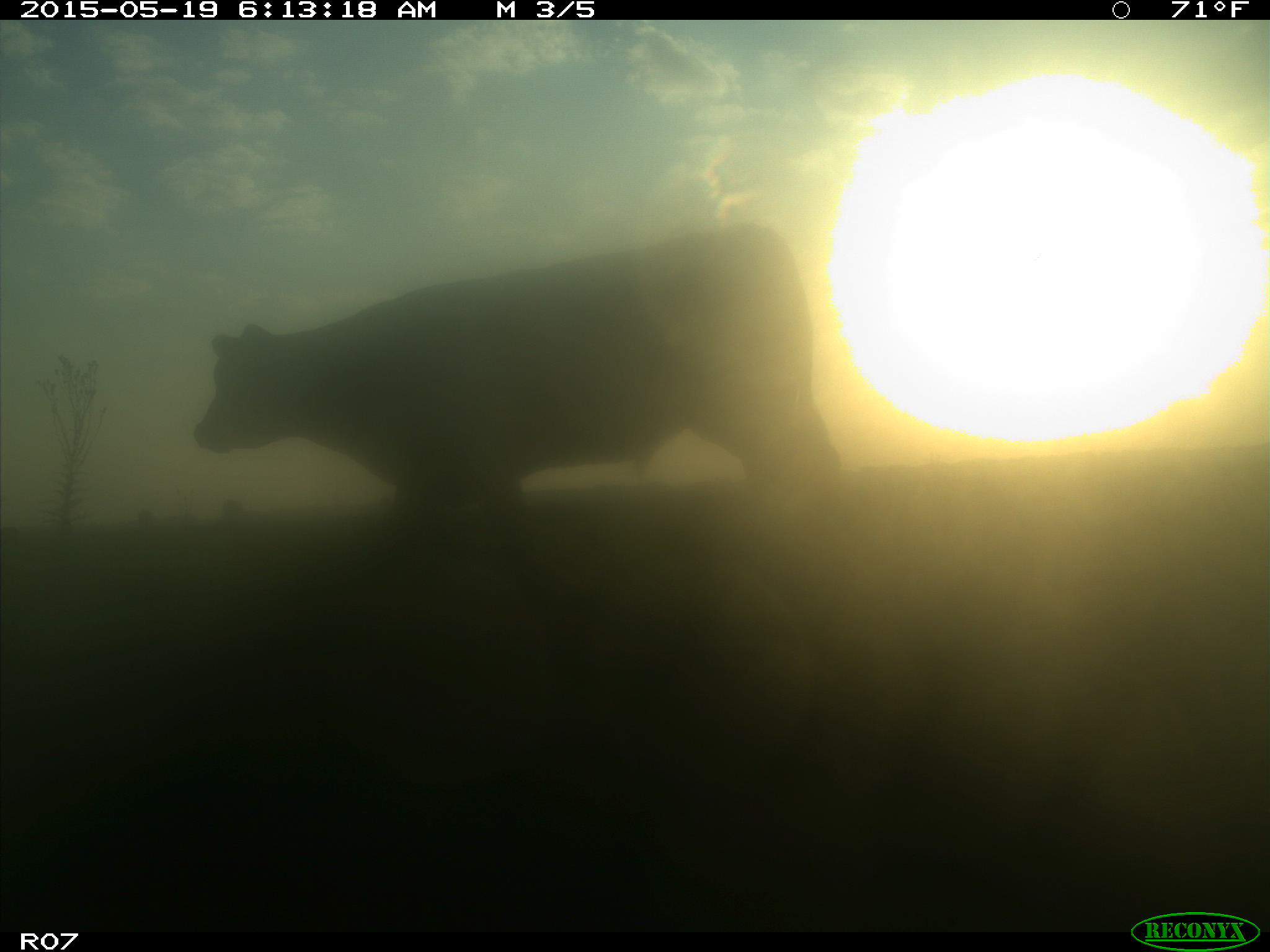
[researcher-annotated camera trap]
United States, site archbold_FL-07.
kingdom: Animalia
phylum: Chordata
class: Mammalia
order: Artiodactyla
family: Bovidae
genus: Bos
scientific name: Bos taurus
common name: domestic cow